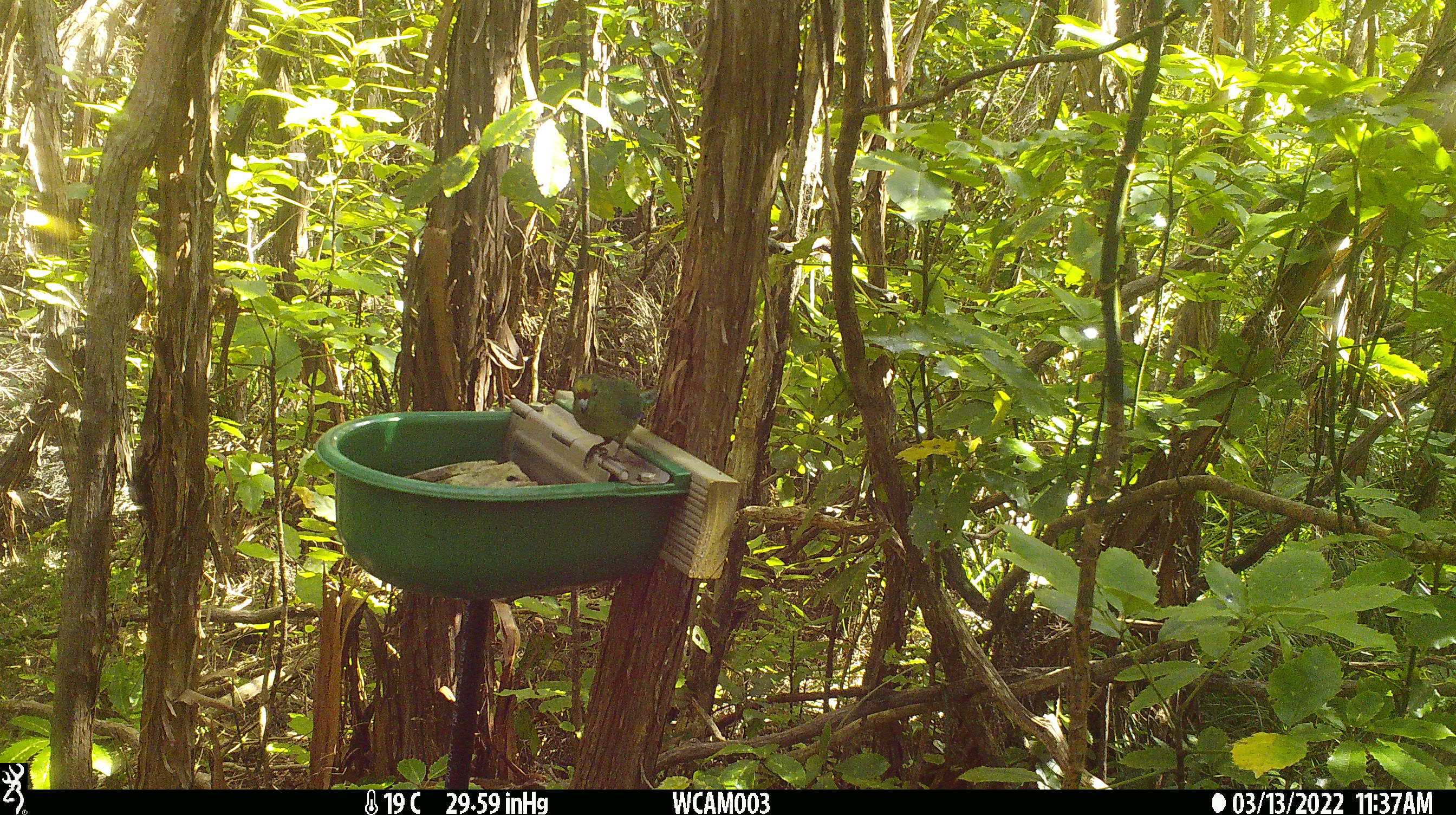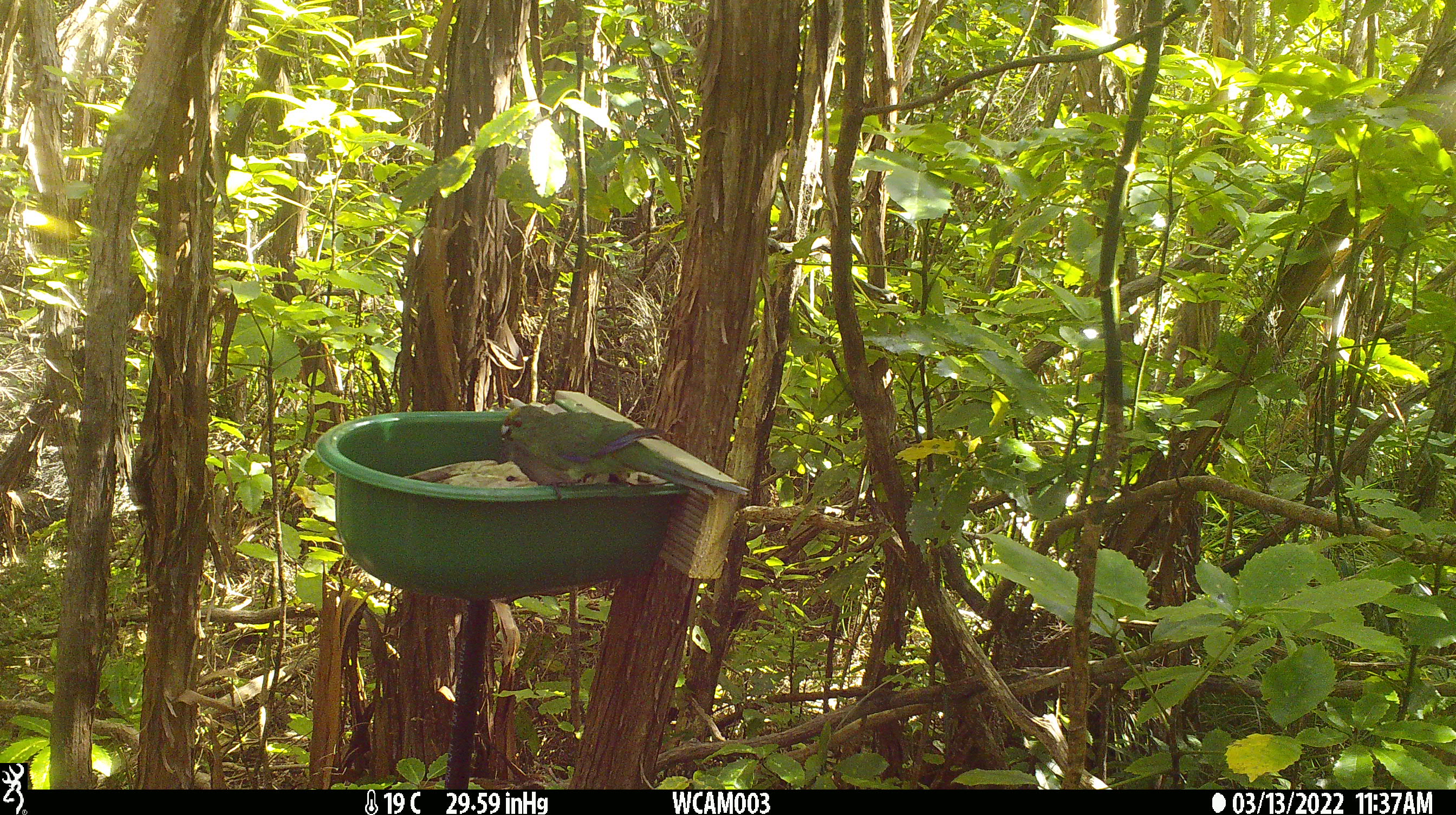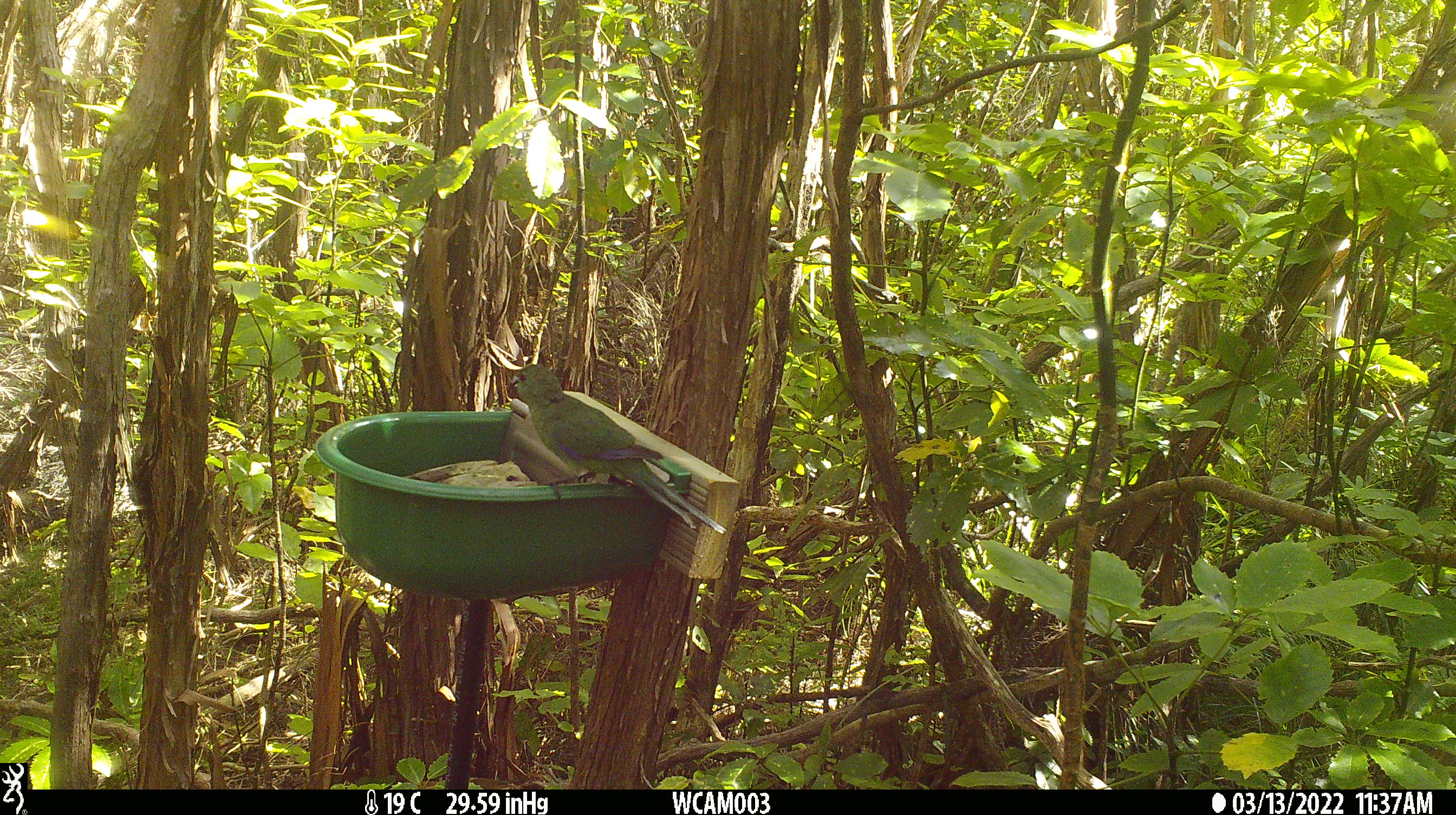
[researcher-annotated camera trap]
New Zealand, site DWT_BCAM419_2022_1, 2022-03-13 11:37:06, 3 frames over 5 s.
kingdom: Animalia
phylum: Chordata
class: Aves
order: Psittaciformes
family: Psittaculidae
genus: Cyanoramphus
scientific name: Cyanoramphus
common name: parakeet